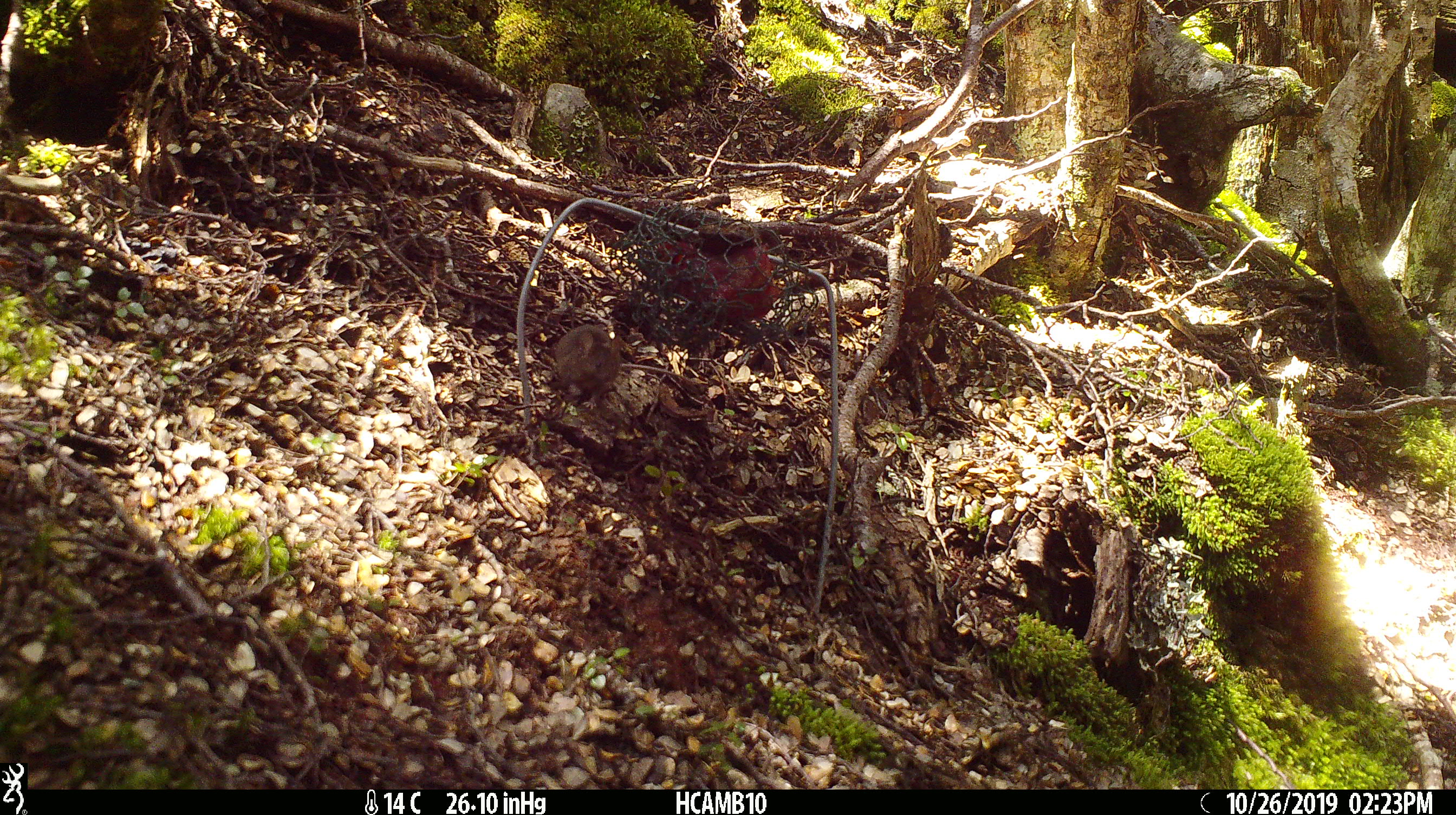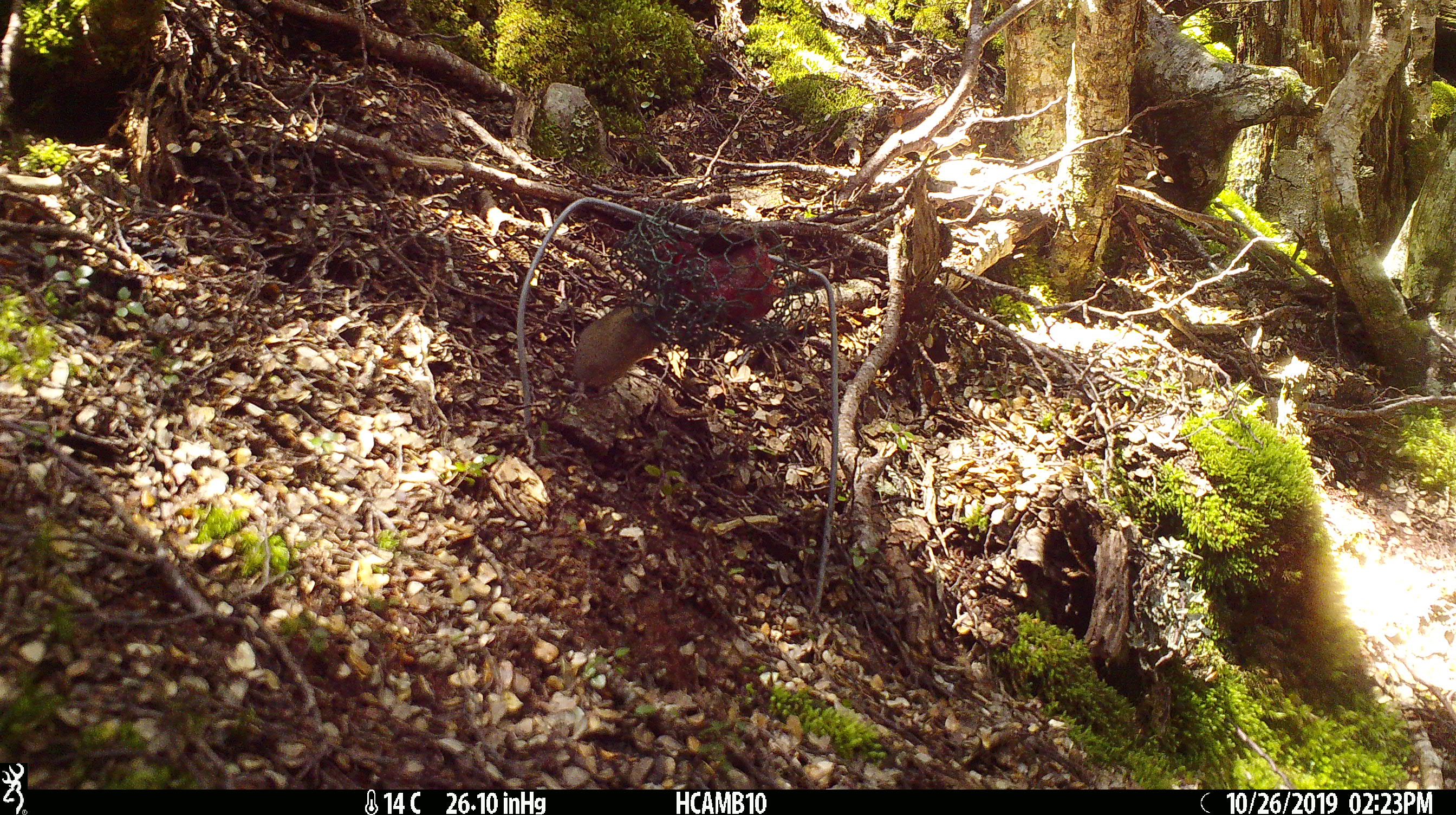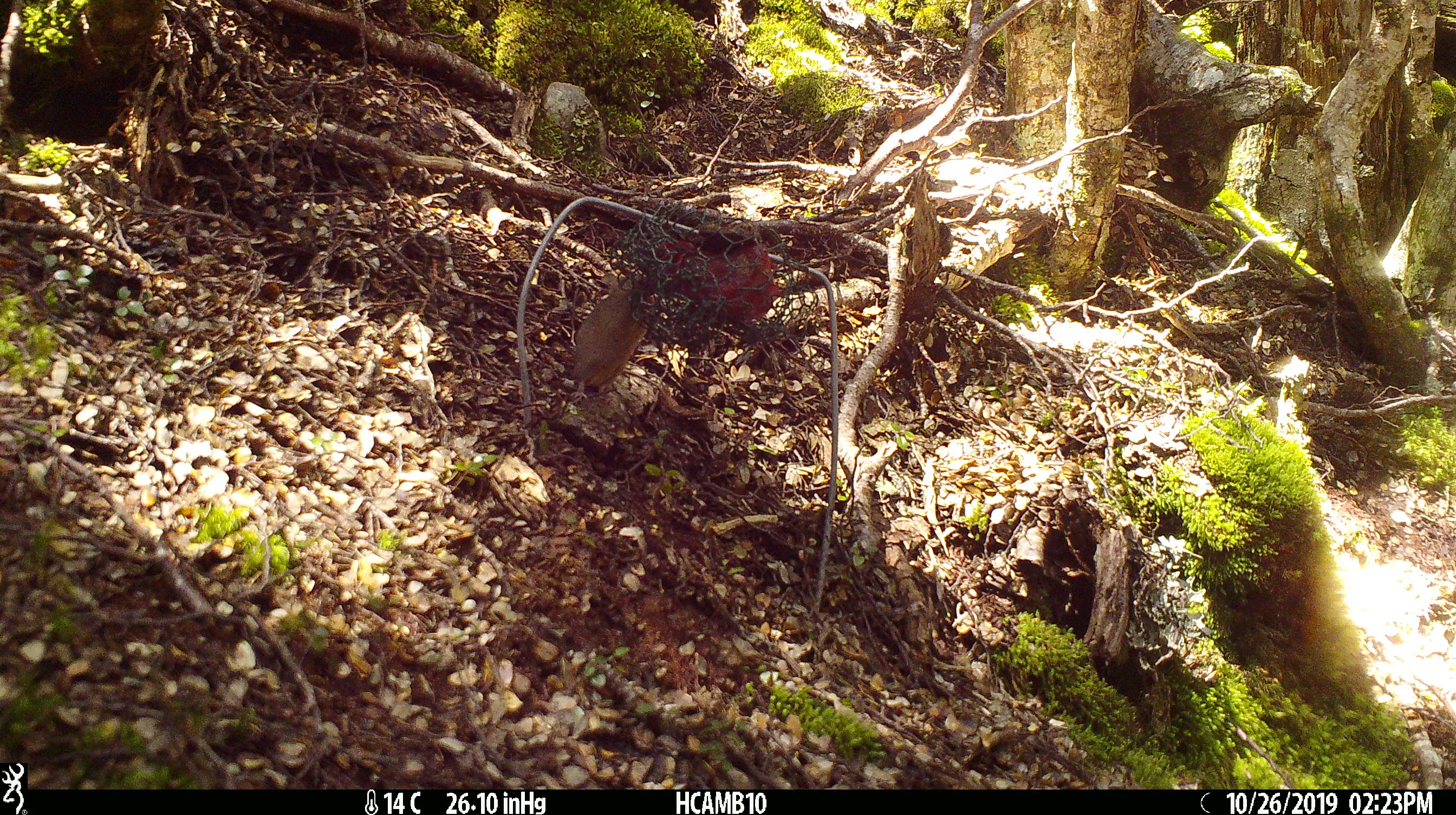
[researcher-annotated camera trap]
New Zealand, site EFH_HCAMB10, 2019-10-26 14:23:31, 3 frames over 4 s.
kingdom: Animalia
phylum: Chordata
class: Mammalia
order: Rodentia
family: Muridae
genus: Mus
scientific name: Mus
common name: mouse